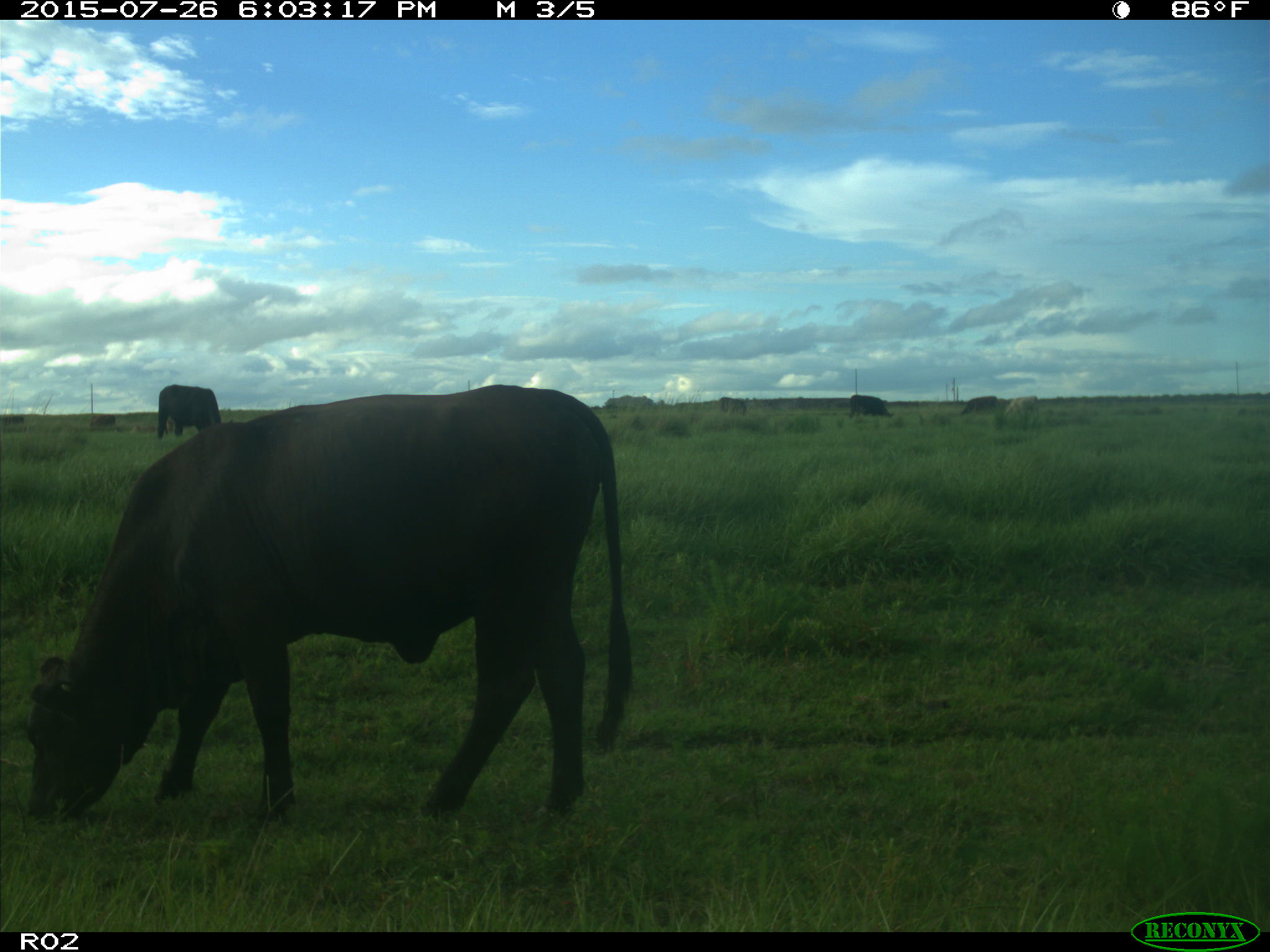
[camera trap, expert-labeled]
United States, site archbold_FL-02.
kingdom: Animalia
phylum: Chordata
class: Mammalia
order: Artiodactyla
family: Bovidae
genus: Bos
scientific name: Bos taurus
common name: domestic cow